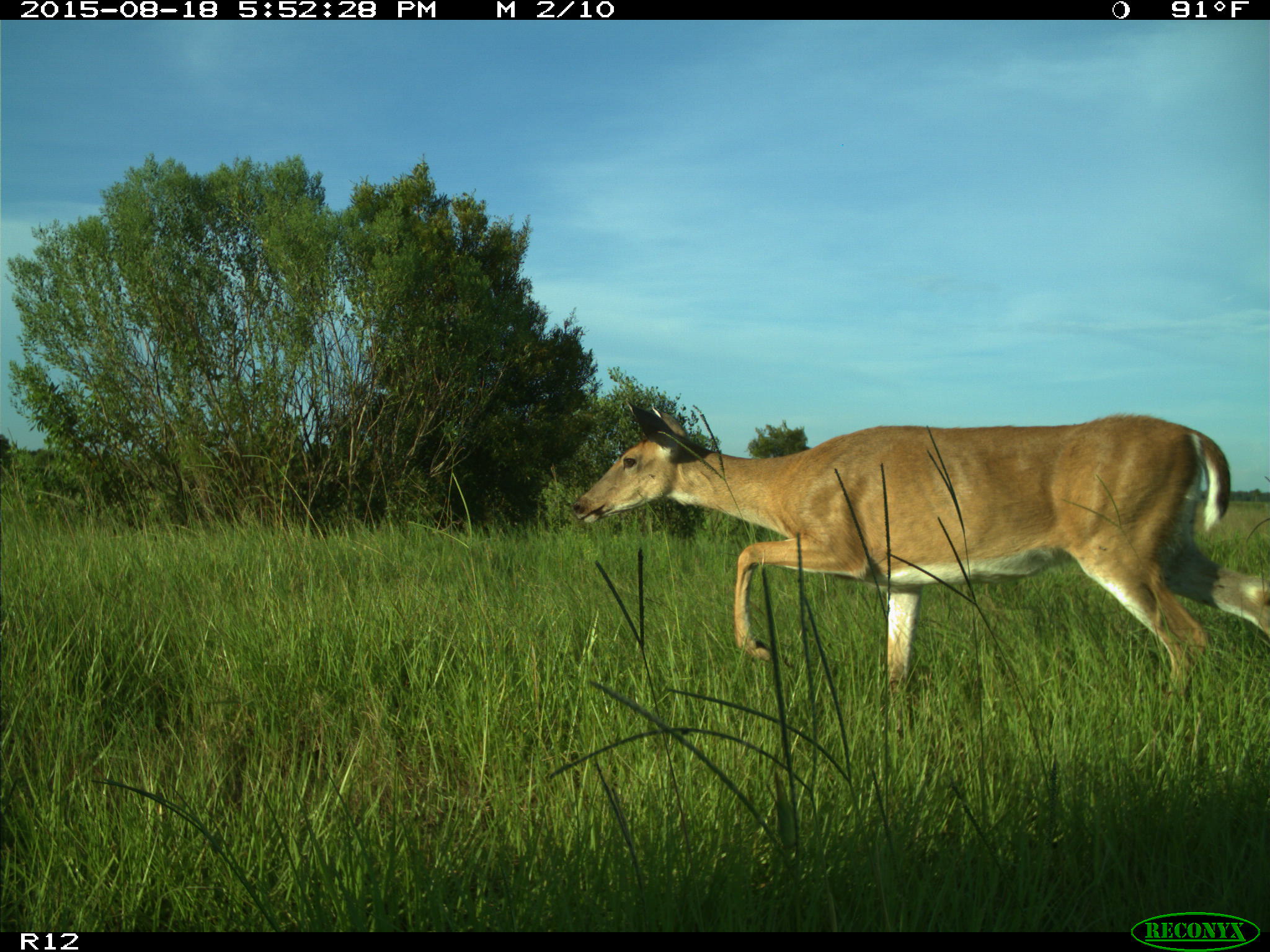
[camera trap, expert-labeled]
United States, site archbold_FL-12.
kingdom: Animalia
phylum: Chordata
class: Mammalia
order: Artiodactyla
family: Cervidae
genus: Odocoileus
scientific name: Odocoileus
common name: deer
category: unidentified deer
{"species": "unidentified deer (deer) (Odocoileus)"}